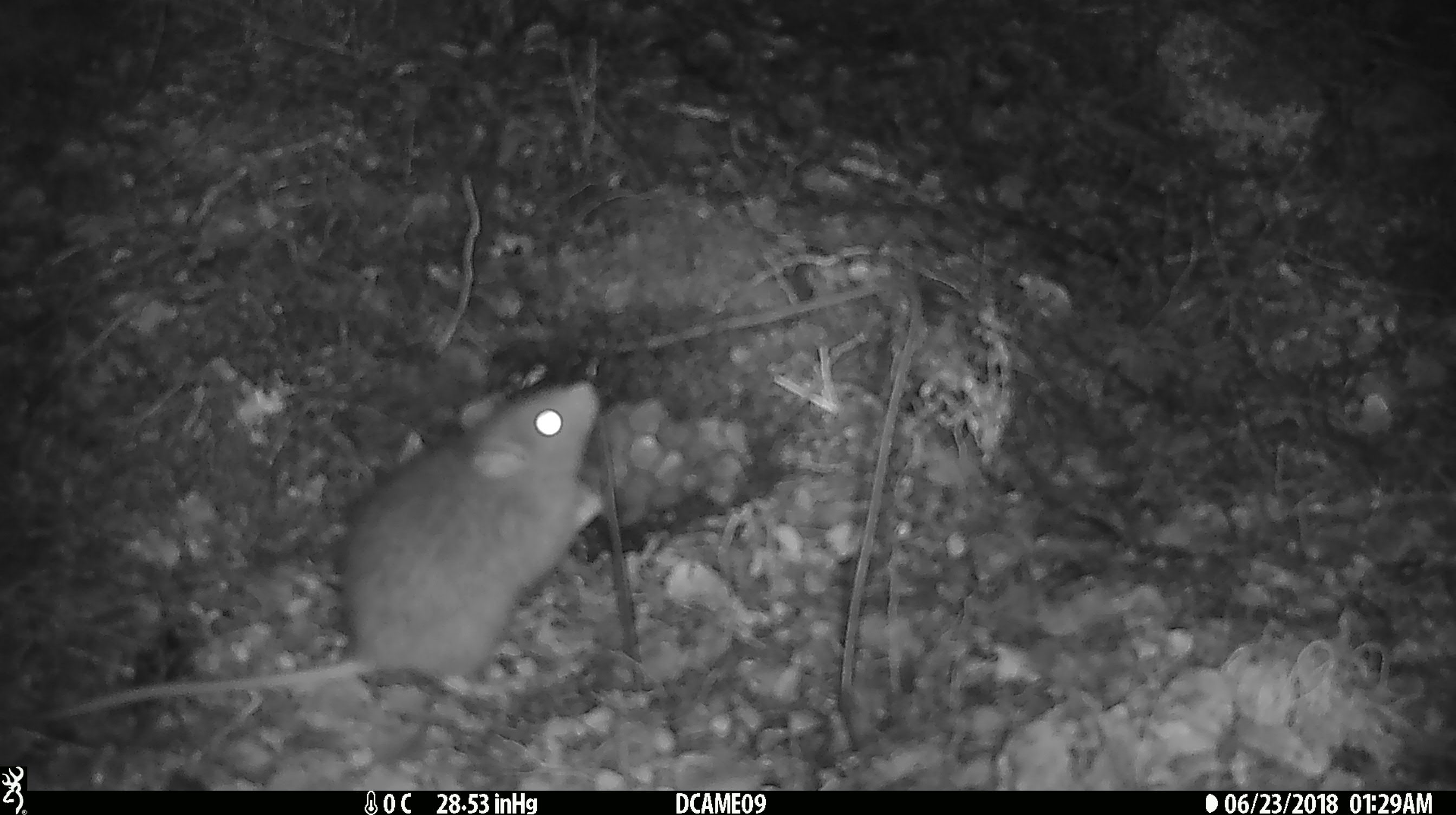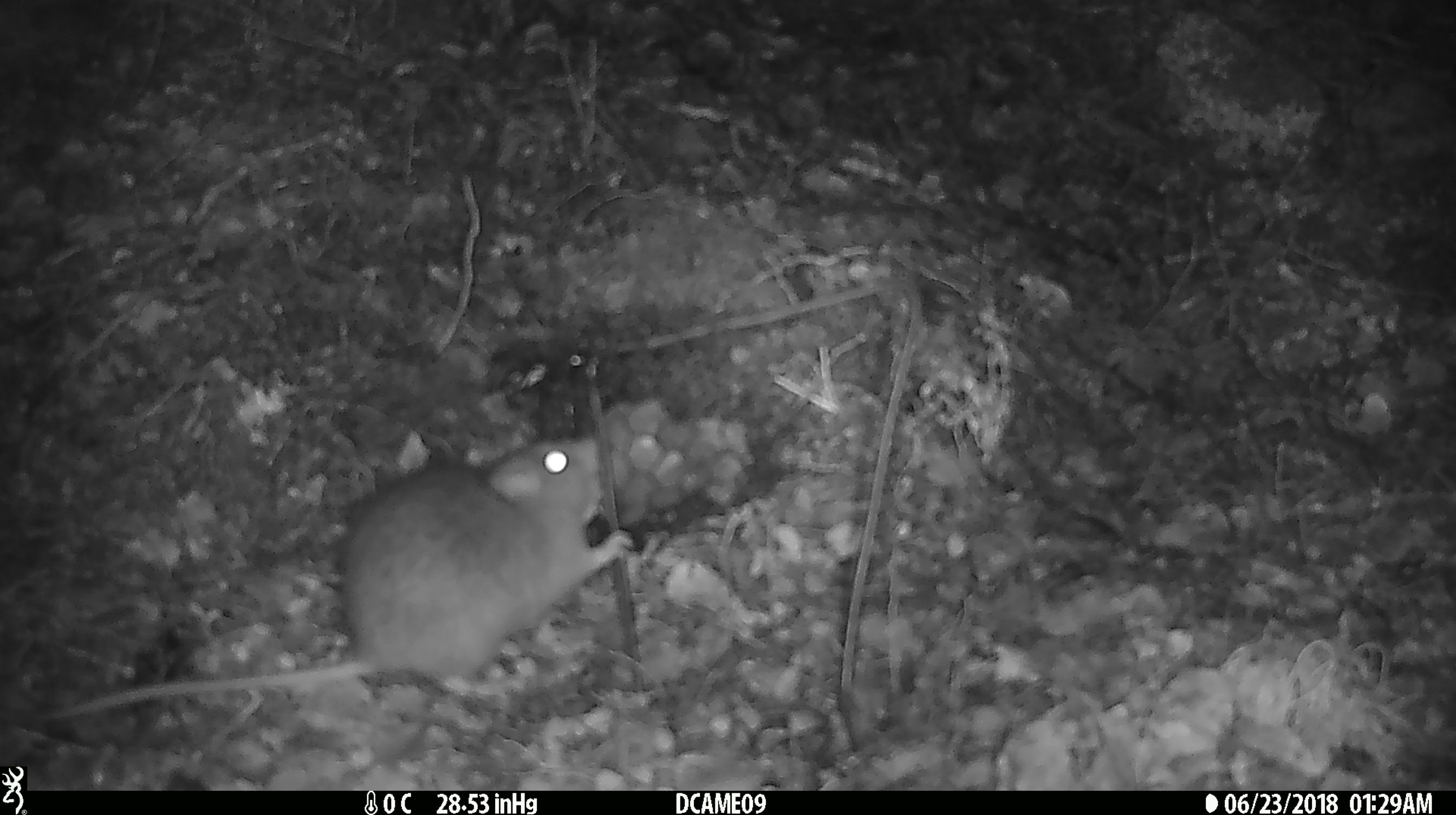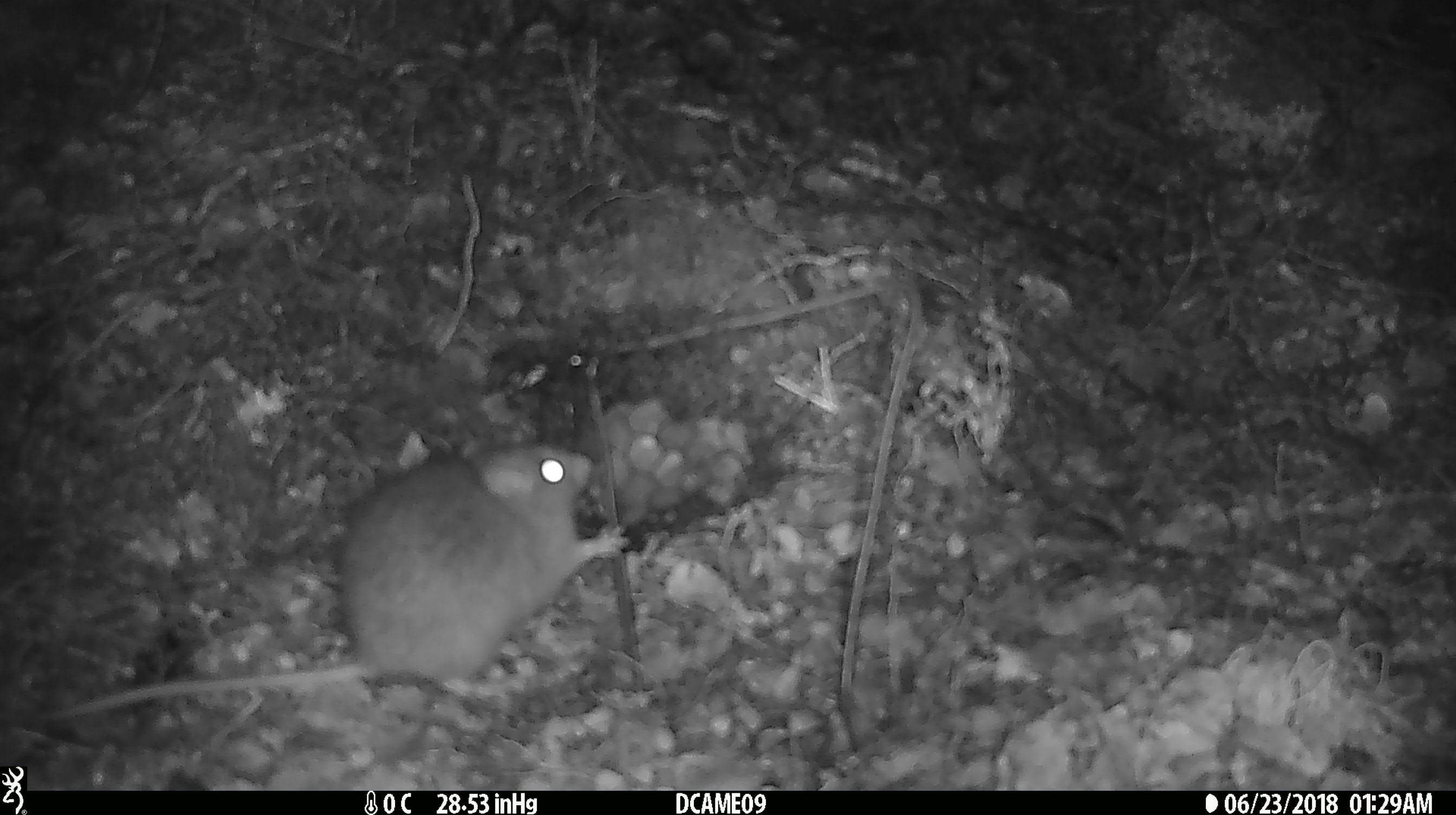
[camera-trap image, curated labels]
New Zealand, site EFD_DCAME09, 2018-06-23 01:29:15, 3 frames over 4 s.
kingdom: Animalia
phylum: Chordata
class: Mammalia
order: Rodentia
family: Muridae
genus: Rattus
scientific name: Rattus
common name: rat